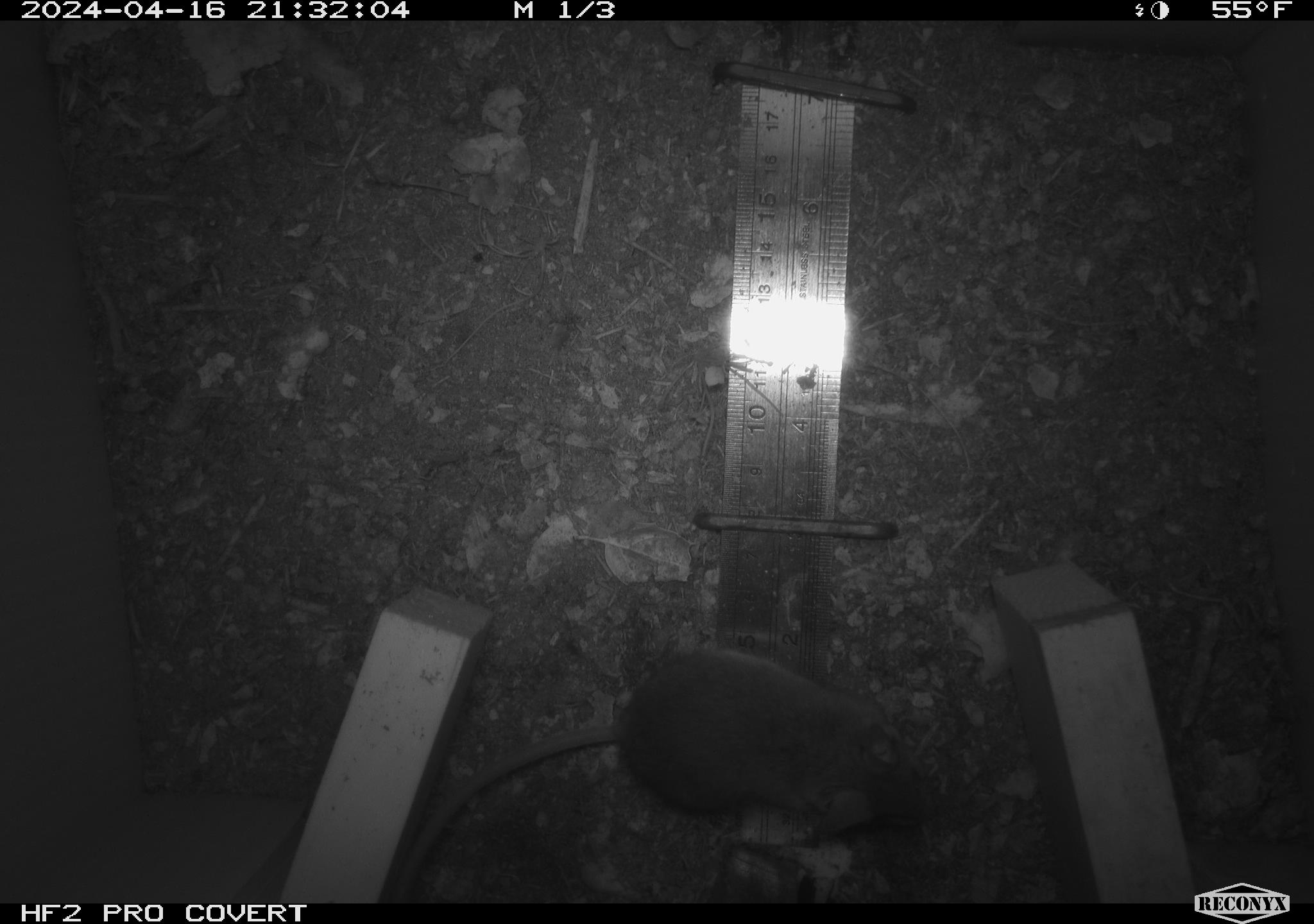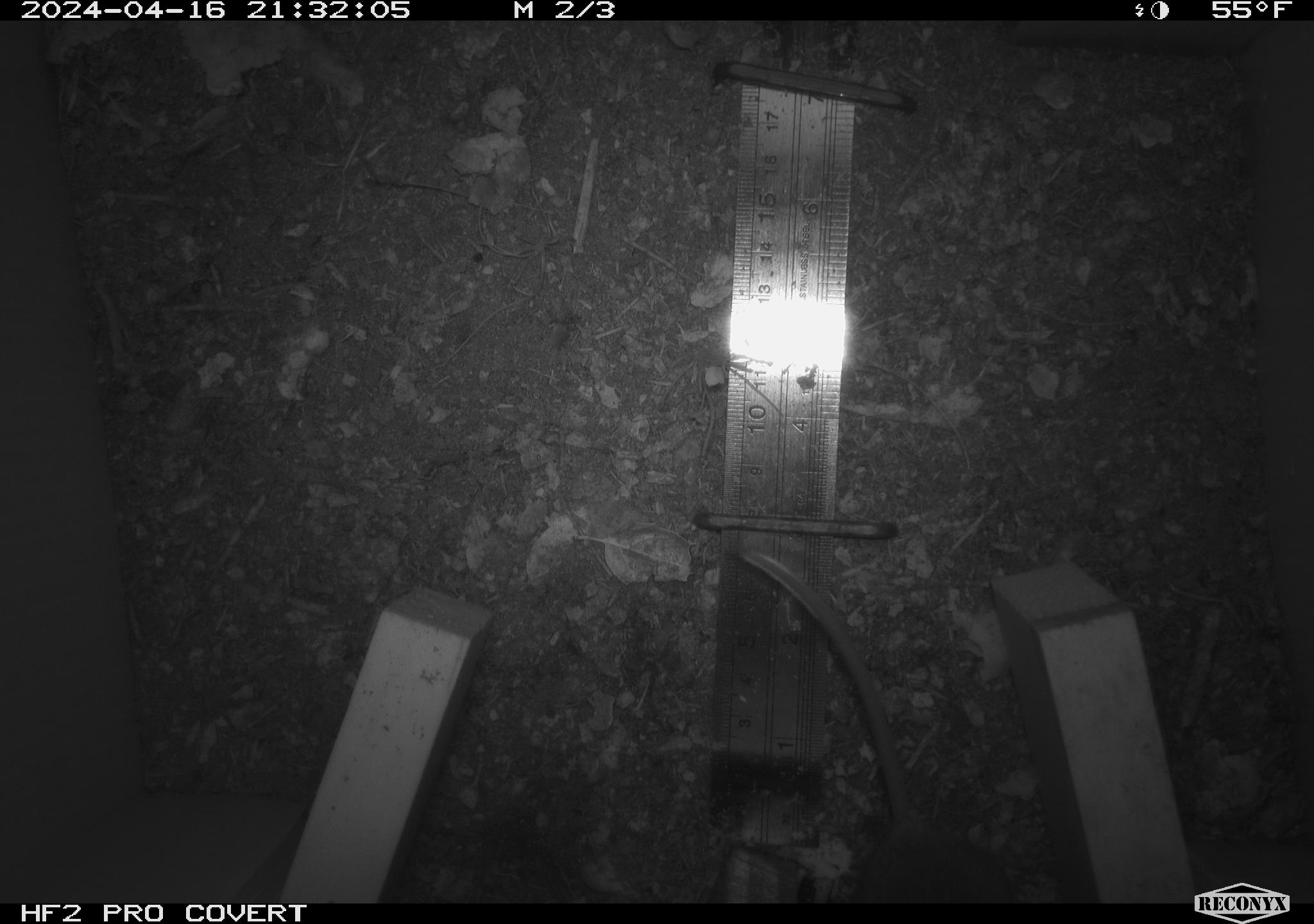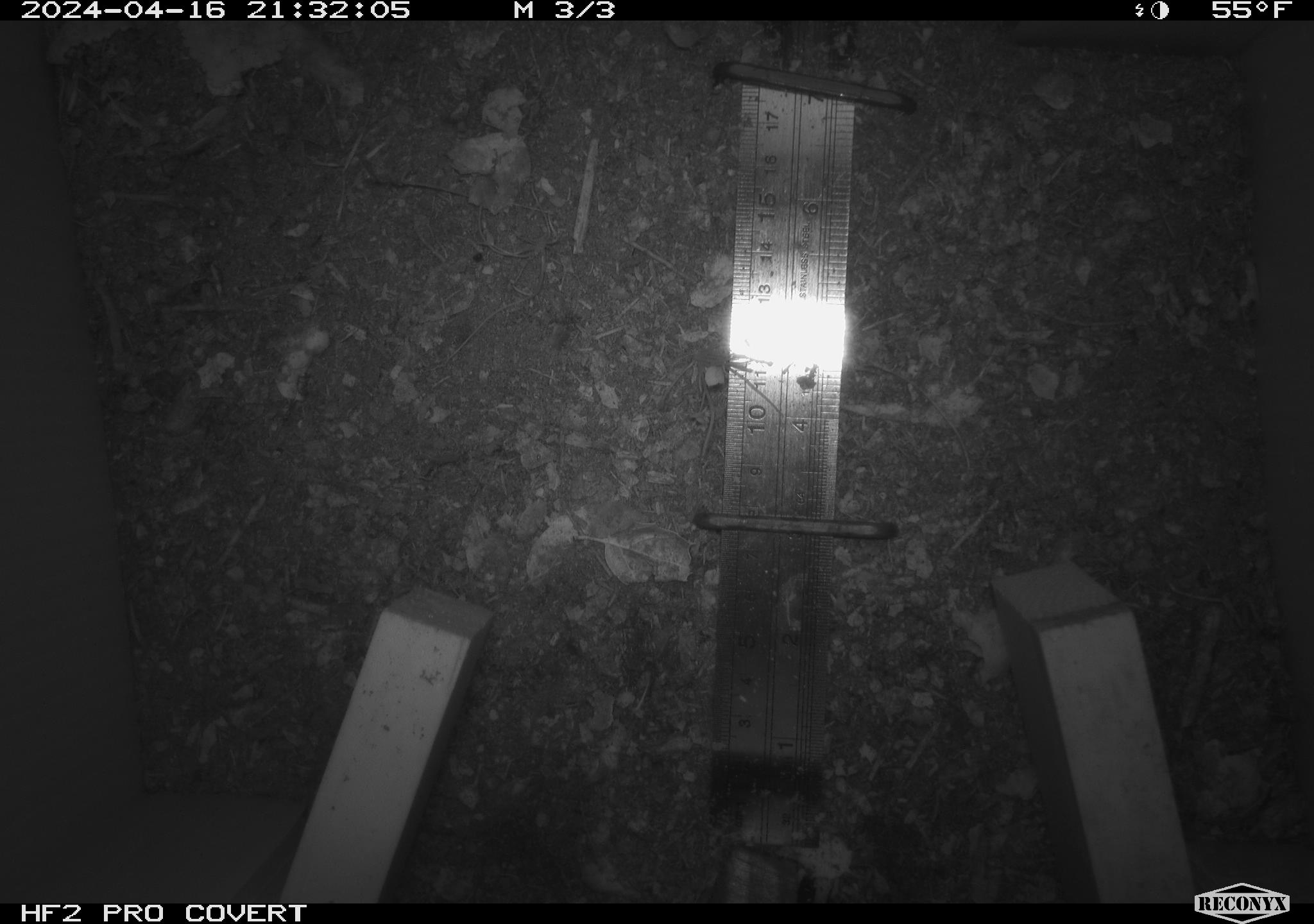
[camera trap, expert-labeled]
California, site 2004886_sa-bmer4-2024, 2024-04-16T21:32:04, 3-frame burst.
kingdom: Animalia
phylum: Chordata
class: Mammalia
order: Rodentia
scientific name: Rodentia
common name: mouse species